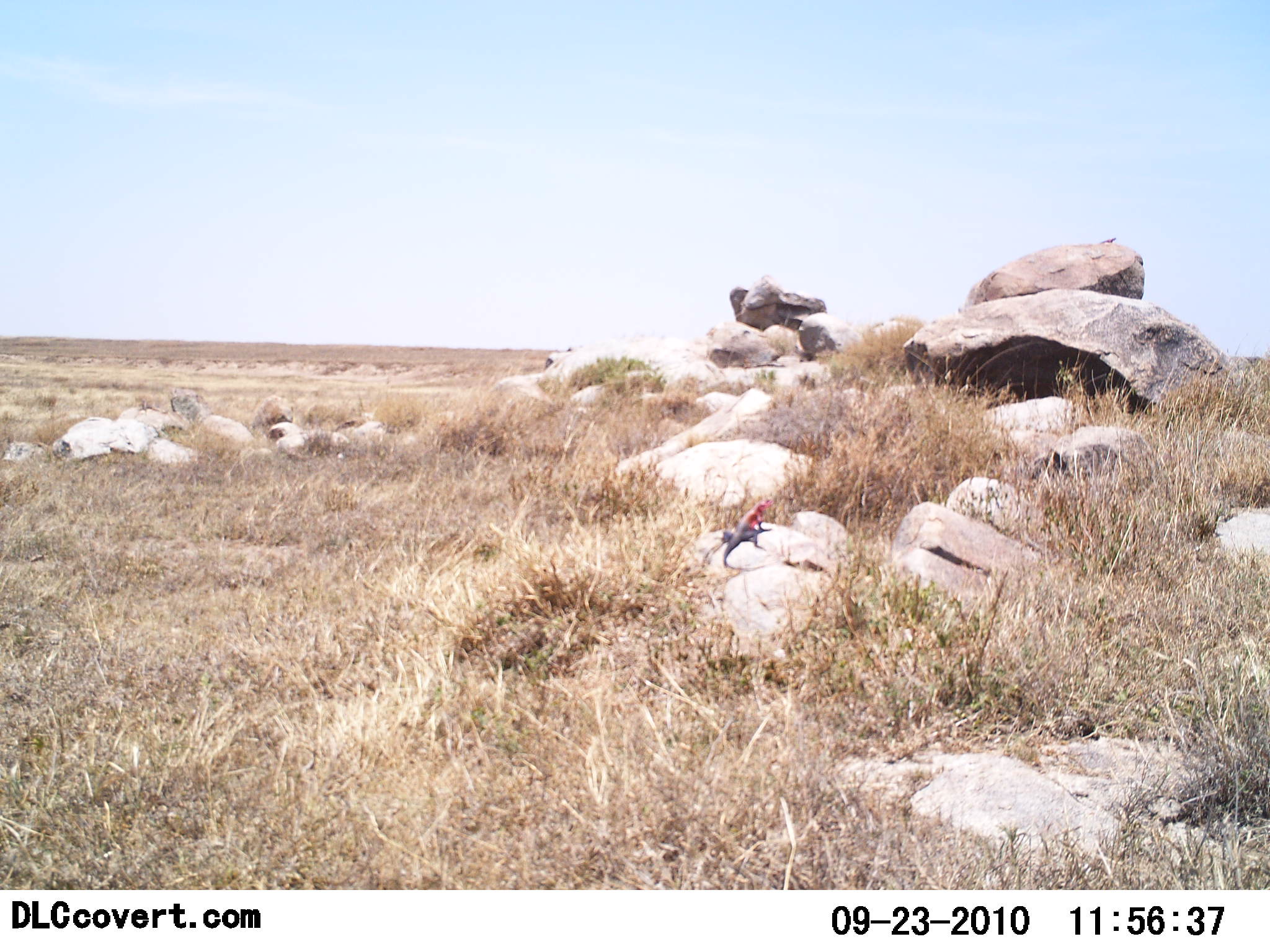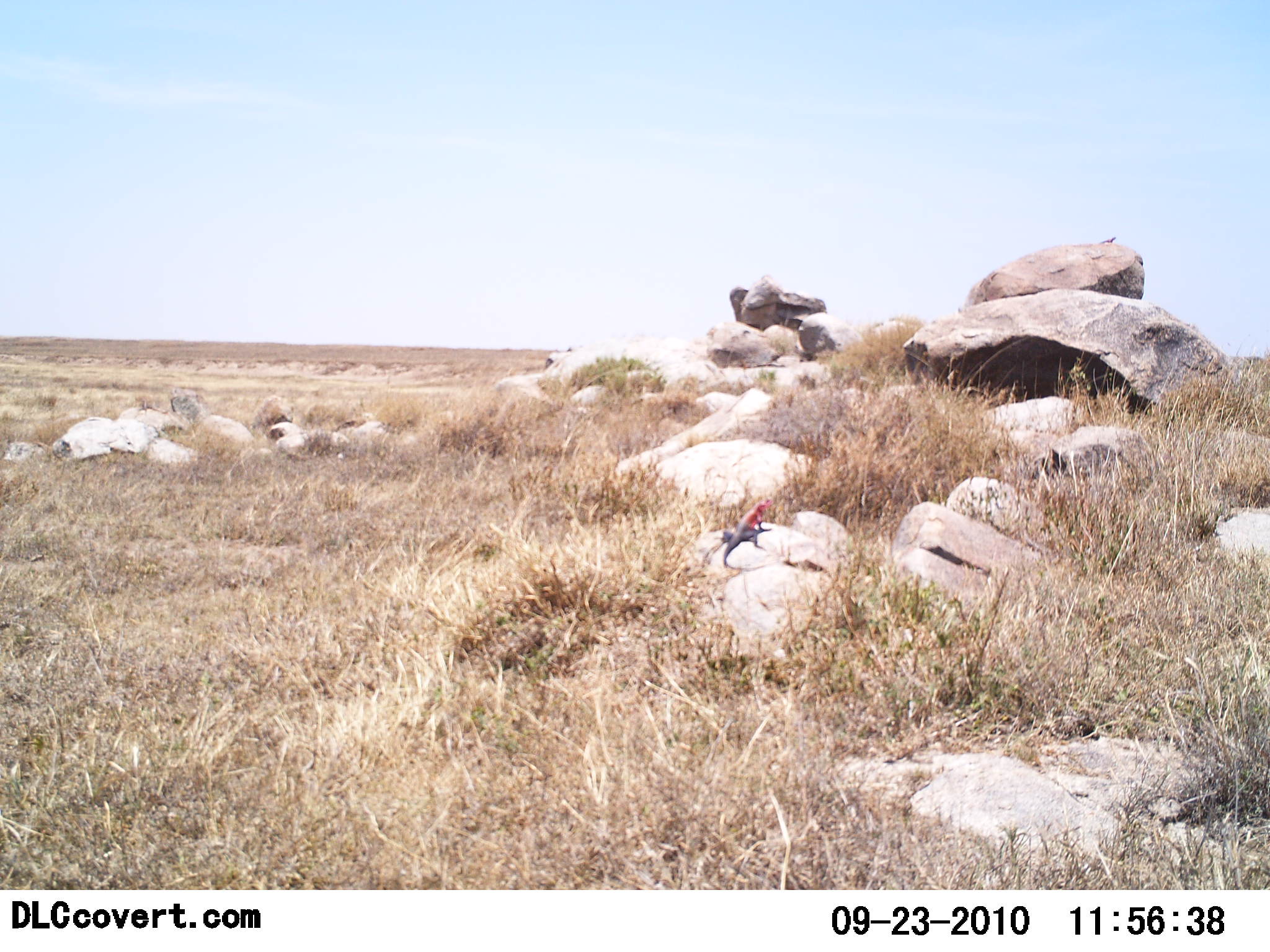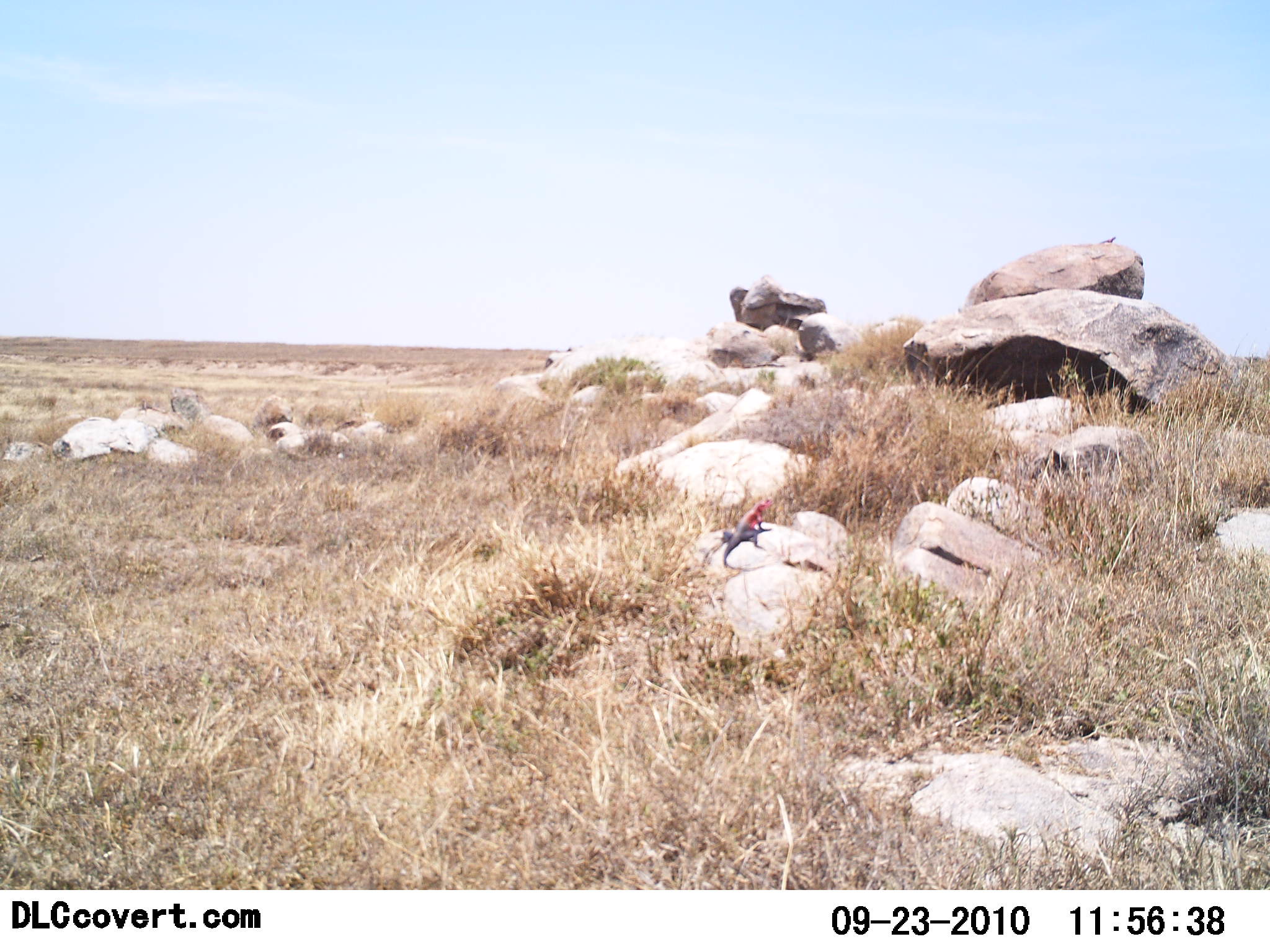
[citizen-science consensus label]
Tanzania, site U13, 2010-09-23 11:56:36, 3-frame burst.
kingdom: Animalia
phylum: Chordata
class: Reptilia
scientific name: Reptilia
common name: reptiles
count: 1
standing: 27%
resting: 82%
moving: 0%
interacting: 0%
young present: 0%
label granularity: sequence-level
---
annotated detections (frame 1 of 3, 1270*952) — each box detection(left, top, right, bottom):
animal: detection(721, 496, 772, 572)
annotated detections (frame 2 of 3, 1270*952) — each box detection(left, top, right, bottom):
animal: detection(720, 497, 774, 571)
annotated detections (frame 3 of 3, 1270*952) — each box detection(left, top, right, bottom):
animal: detection(722, 497, 773, 571)